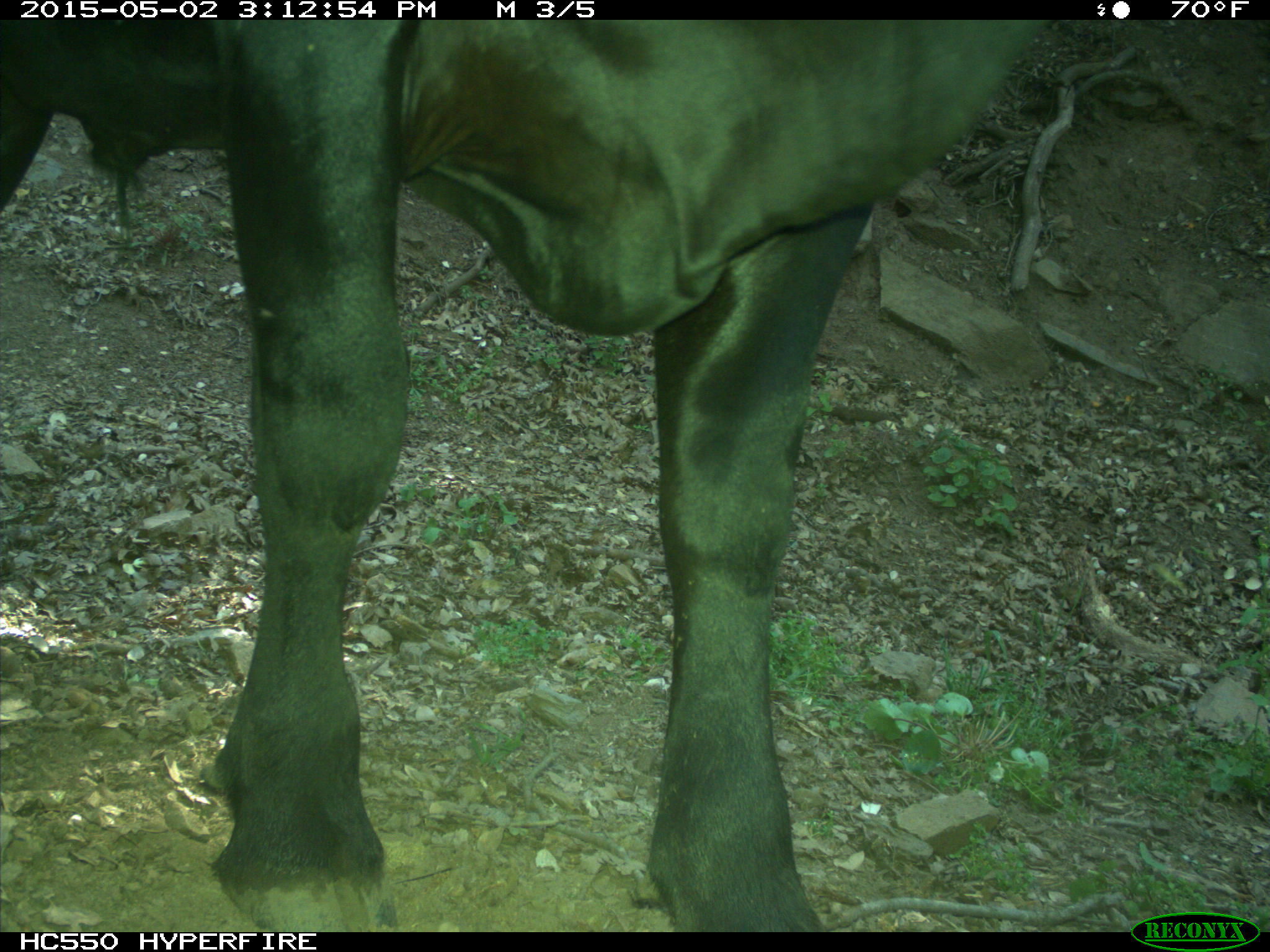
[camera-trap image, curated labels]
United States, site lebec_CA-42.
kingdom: Animalia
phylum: Chordata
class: Mammalia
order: Artiodactyla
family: Bovidae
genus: Bos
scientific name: Bos taurus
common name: domestic cow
Bos taurus (domestic cow).